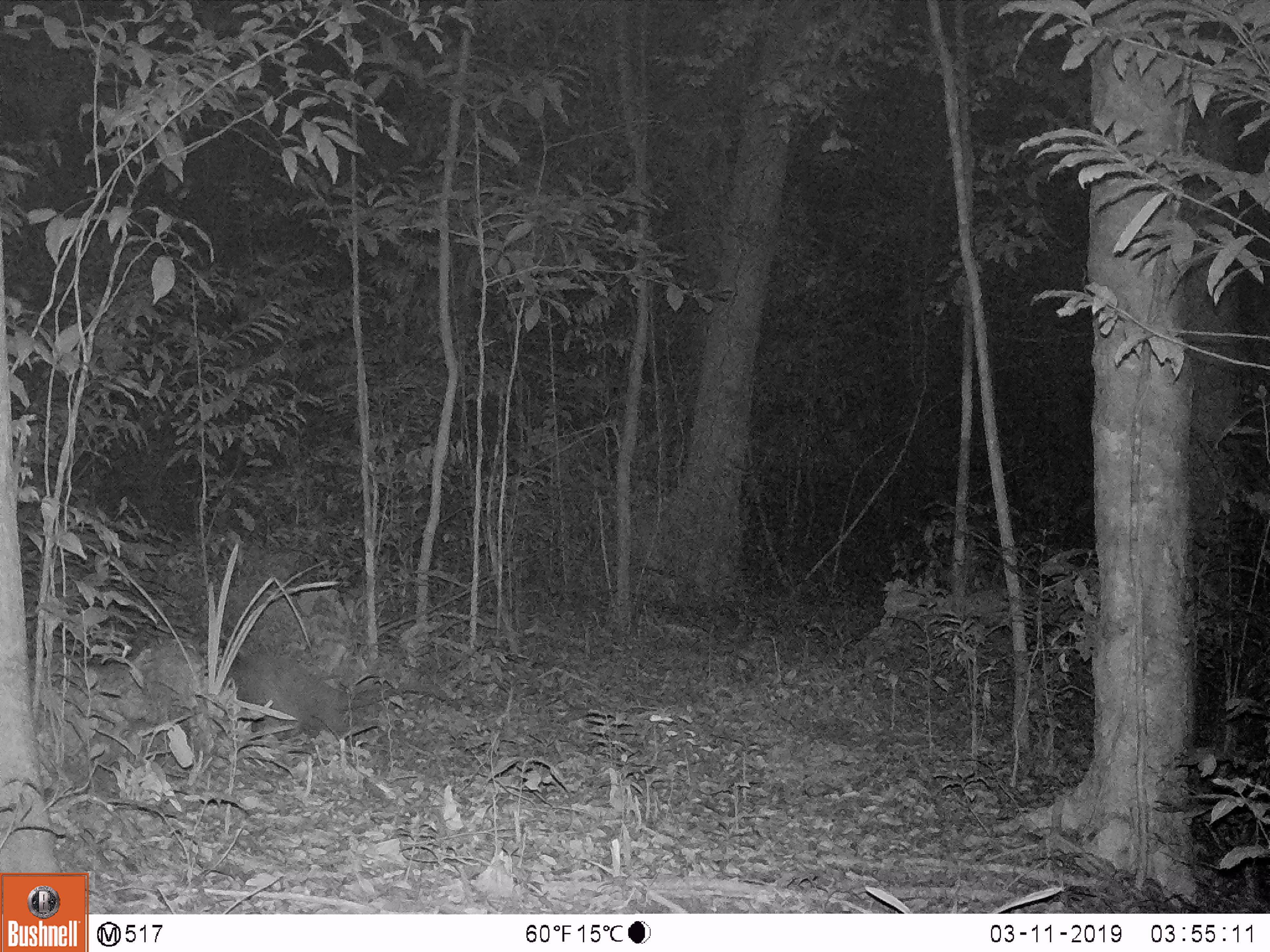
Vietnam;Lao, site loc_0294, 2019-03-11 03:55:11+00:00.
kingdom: Animalia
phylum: Chordata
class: Mammalia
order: Carnivora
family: Viverridae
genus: Paguma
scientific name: Paguma larvata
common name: masked palm civet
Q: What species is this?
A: Masked palm civet (Paguma larvata).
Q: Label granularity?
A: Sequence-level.